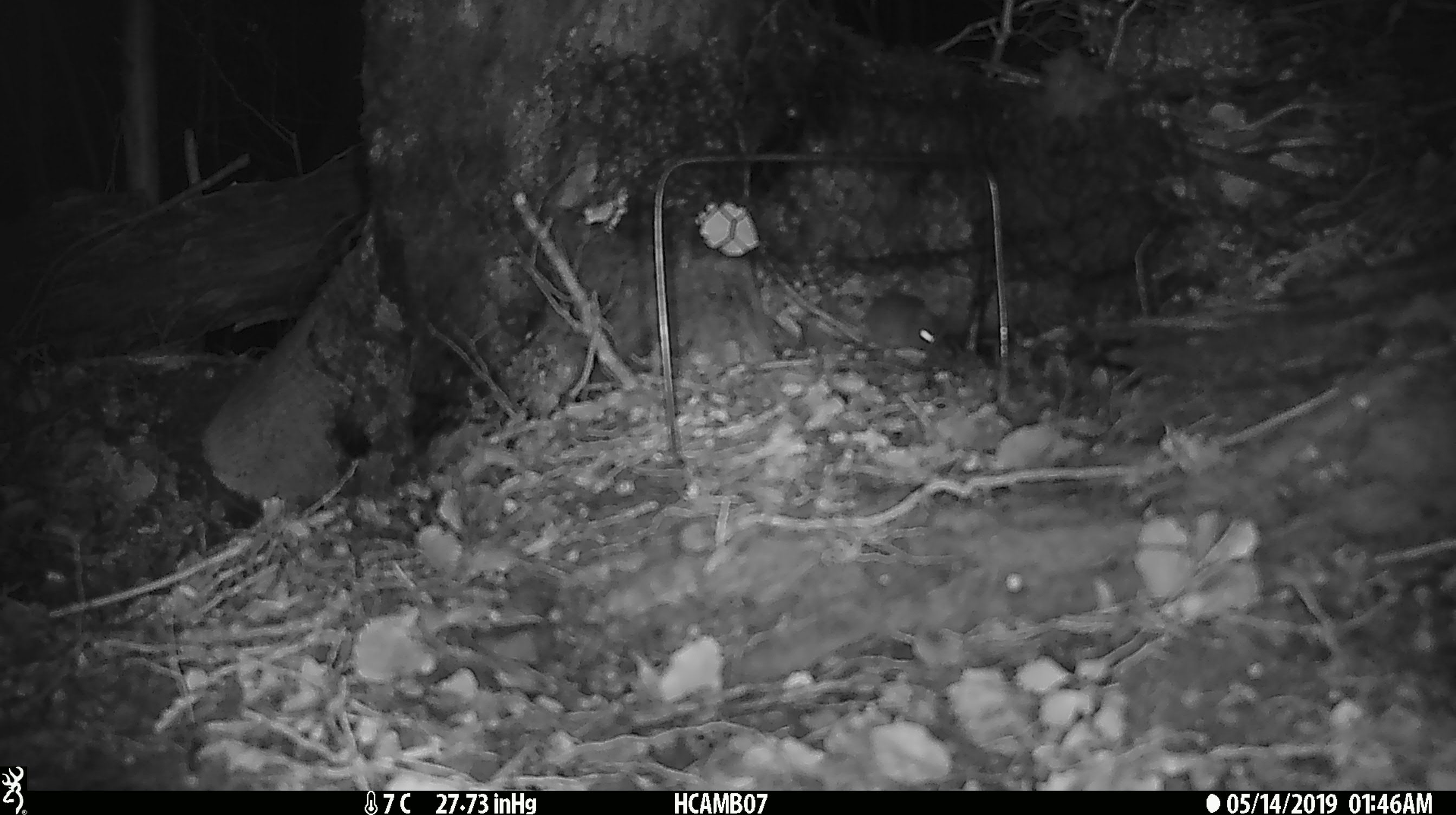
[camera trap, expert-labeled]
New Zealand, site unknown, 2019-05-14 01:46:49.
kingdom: Animalia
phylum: Chordata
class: Mammalia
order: Rodentia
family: Muridae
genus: Mus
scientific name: Mus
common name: mouse